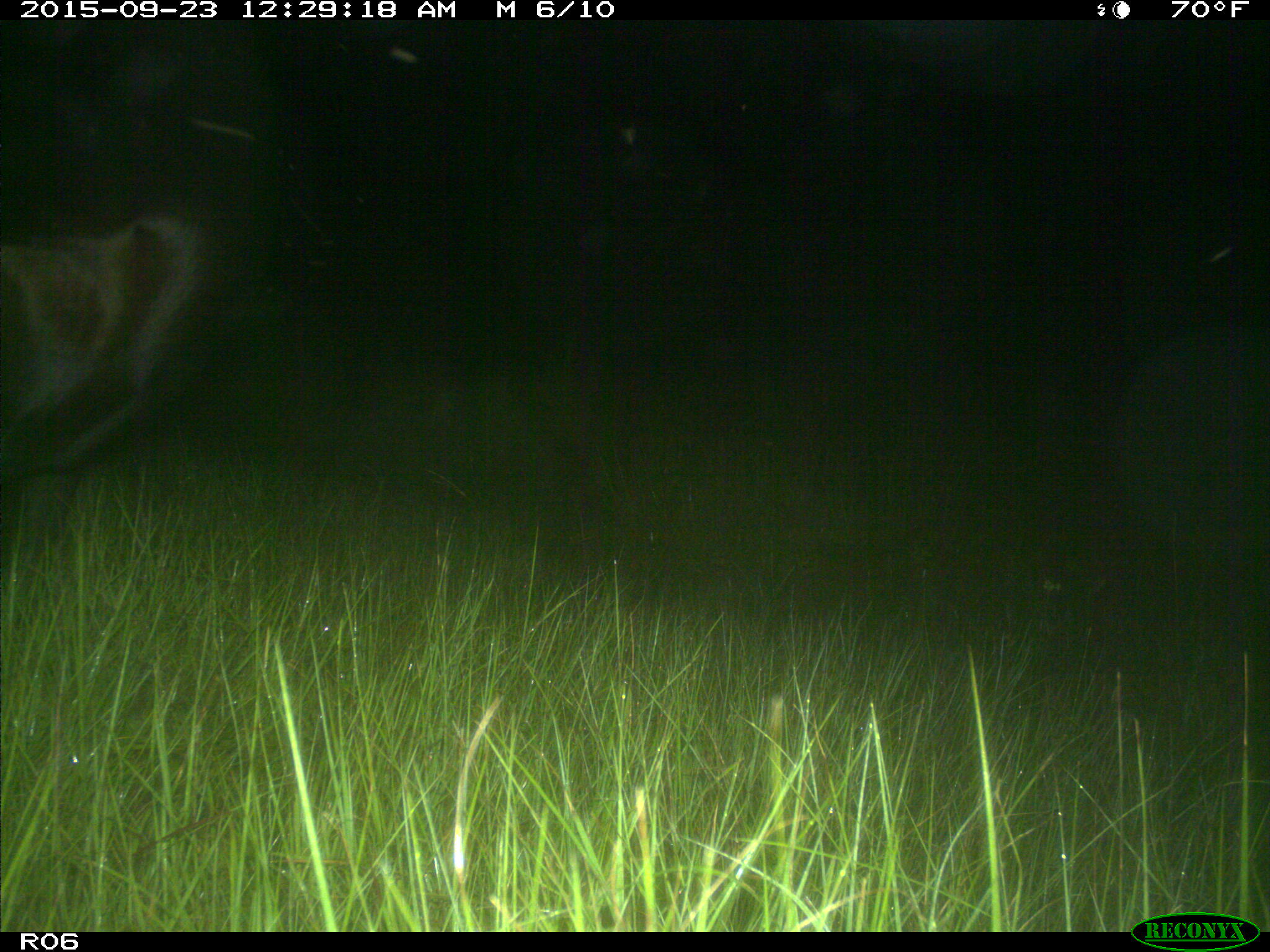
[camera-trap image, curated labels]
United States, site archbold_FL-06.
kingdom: Animalia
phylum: Chordata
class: Mammalia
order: Artiodactyla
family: Bovidae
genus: Bos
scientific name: Bos taurus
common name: domestic cow